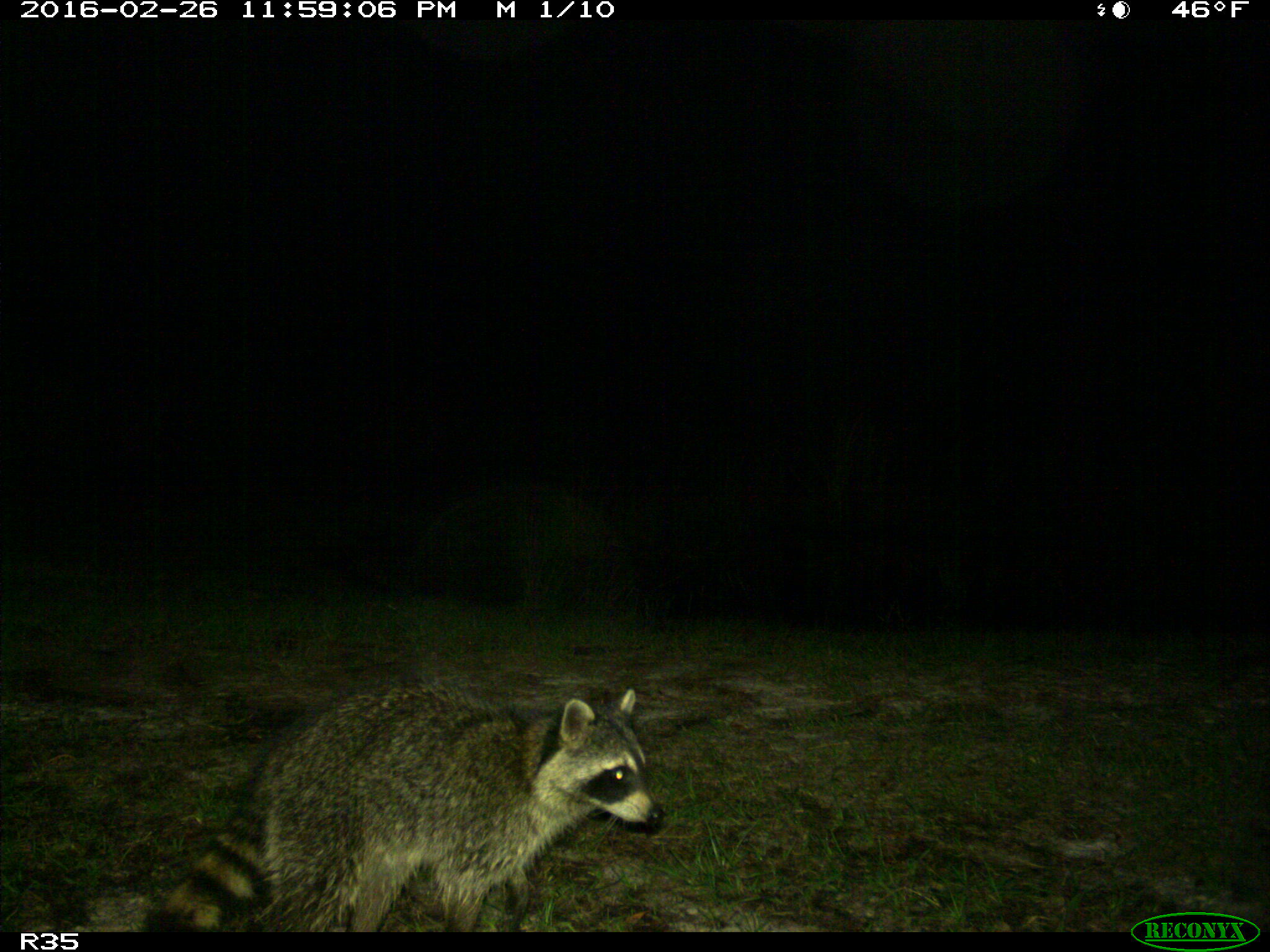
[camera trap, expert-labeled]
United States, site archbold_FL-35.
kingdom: Animalia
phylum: Chordata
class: Mammalia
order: Carnivora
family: Procyonidae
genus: Procyon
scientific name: Procyon lotor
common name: common raccoon